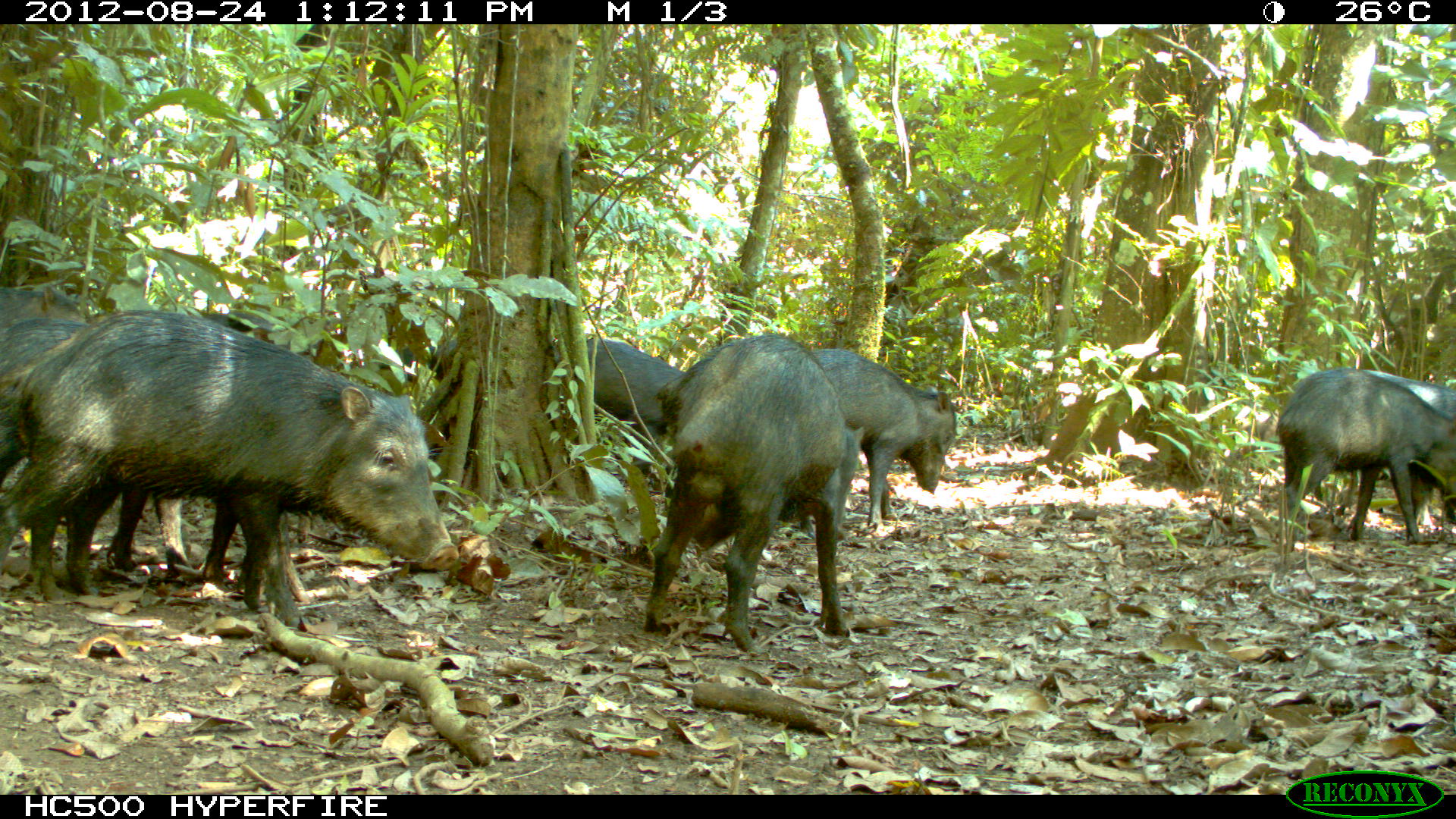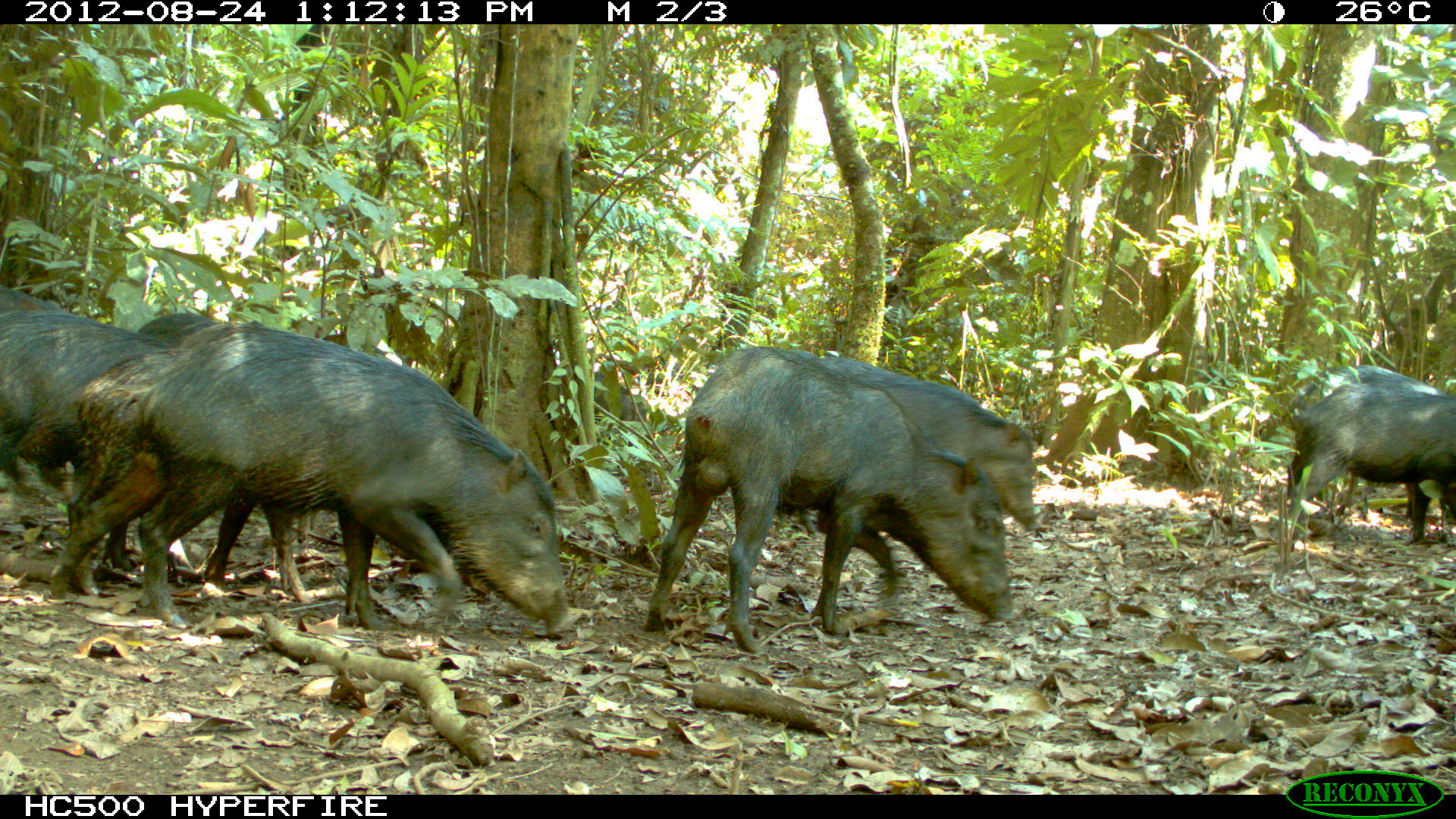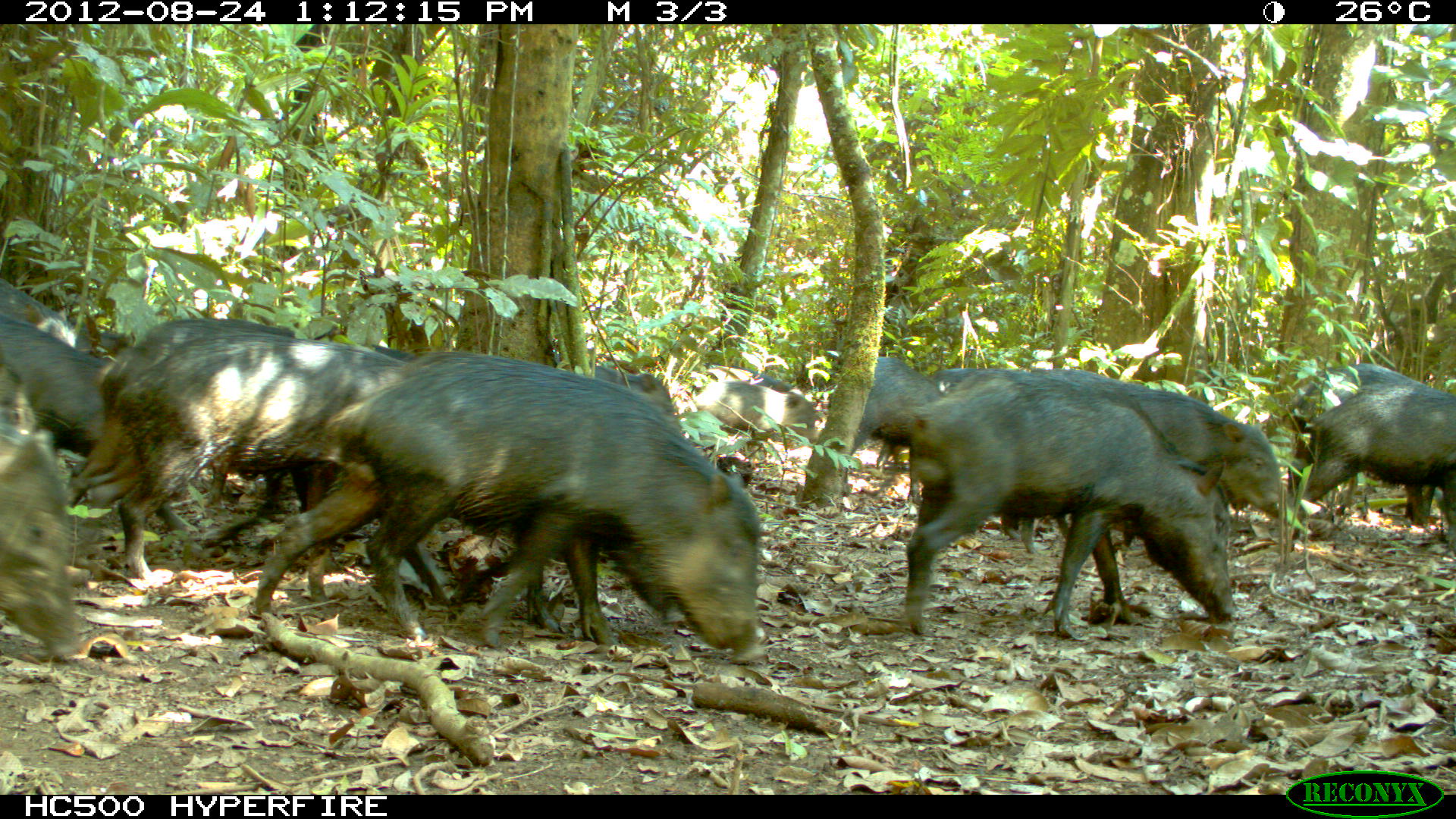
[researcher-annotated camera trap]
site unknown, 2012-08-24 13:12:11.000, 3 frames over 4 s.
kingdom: Animalia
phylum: Chordata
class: Mammalia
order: Artiodactyla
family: Tayassuidae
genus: Tayassu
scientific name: Tayassu pecari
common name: white-lipped peccary